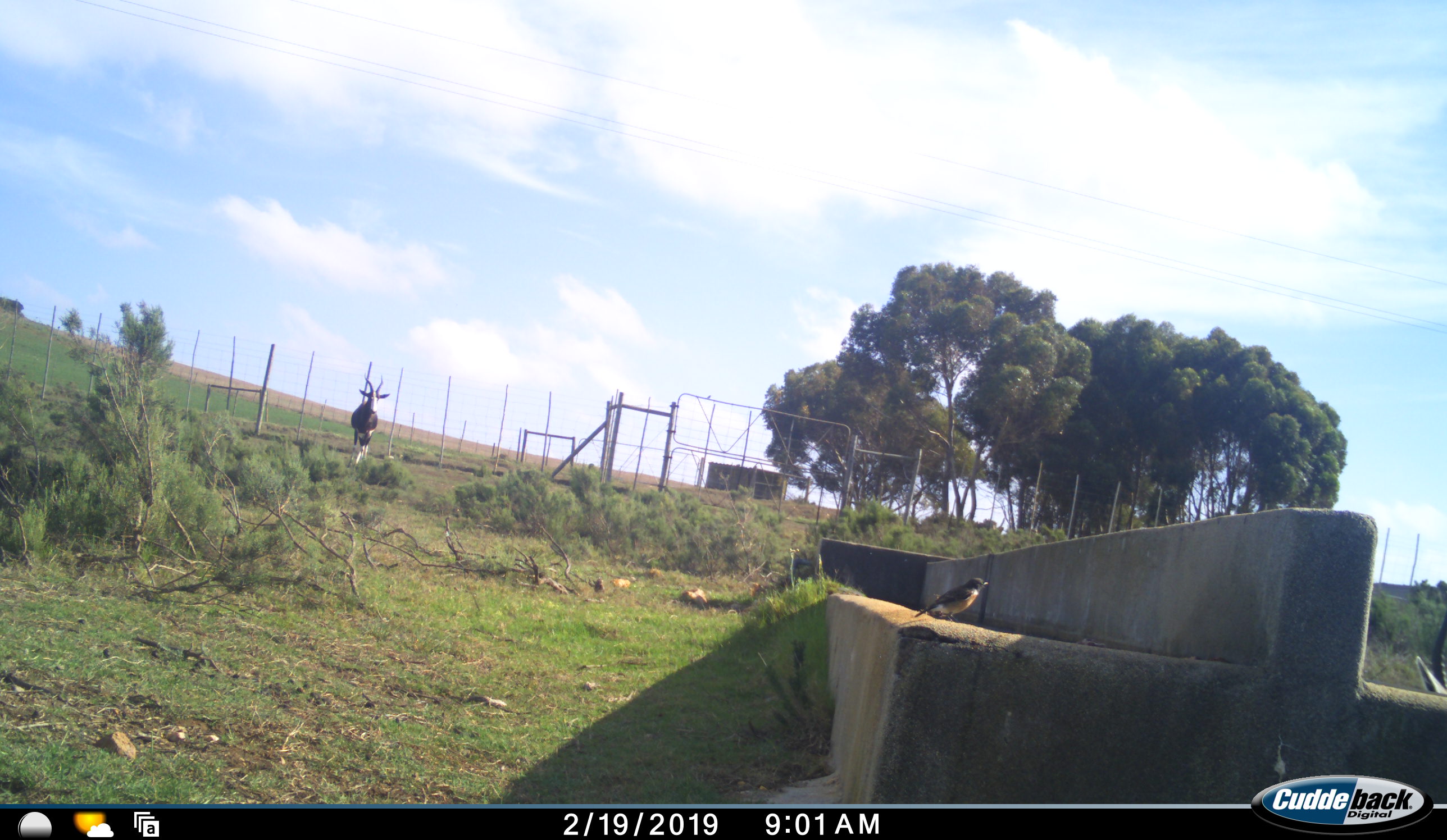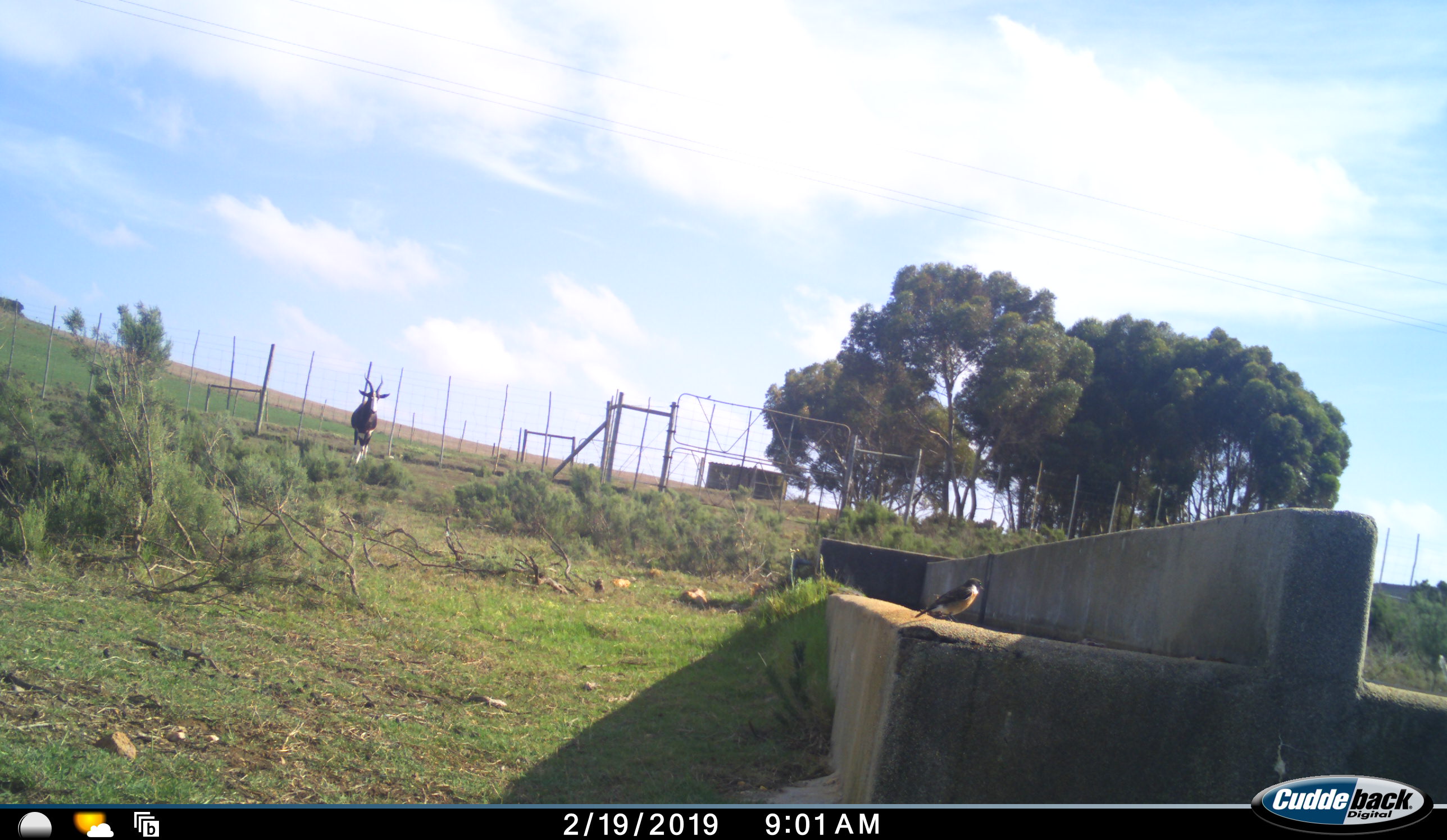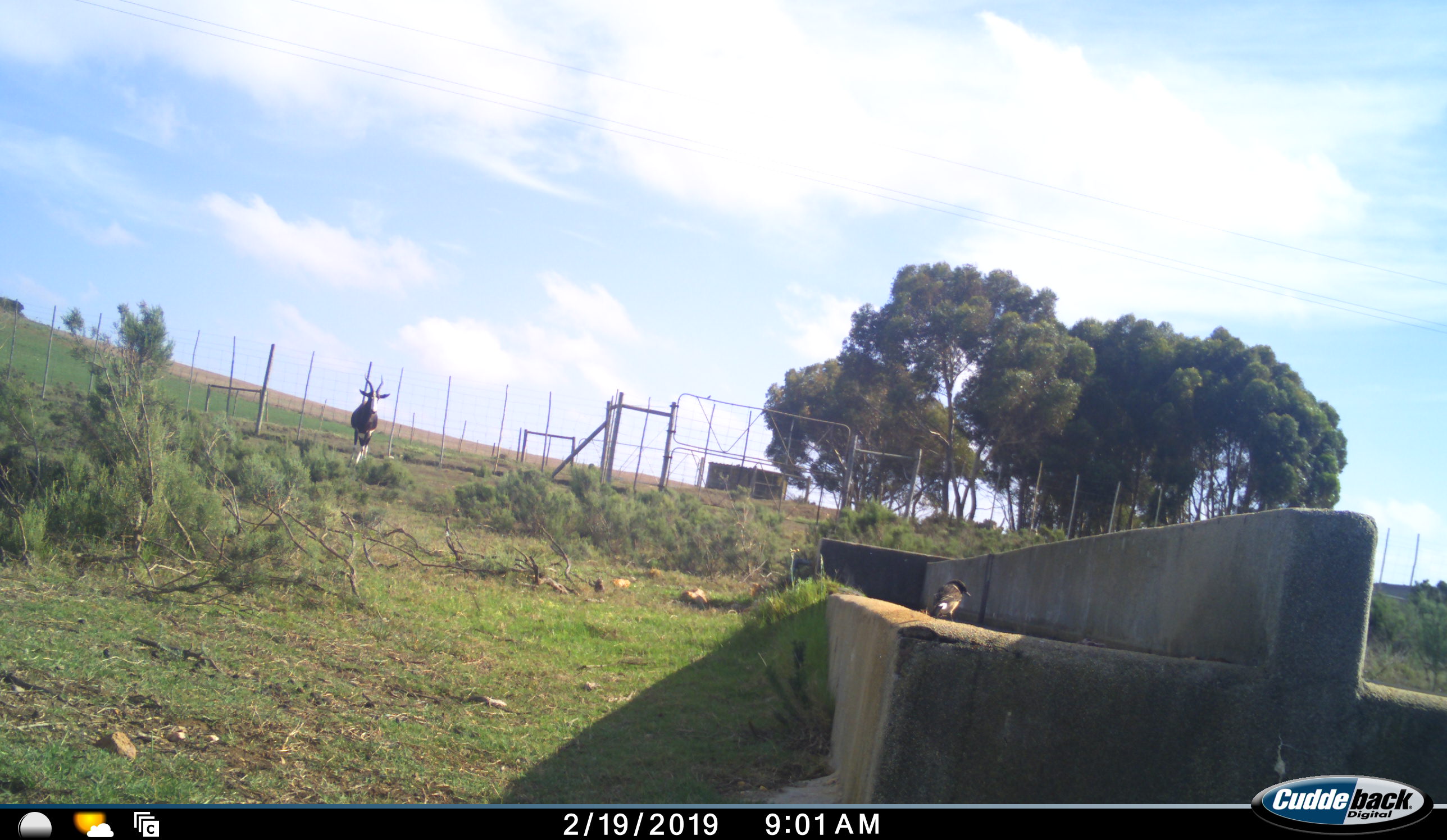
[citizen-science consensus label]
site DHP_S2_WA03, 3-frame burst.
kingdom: Animalia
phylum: Chordata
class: Mammalia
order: Artiodactyla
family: Bovidae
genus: Damaliscus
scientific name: Damaliscus pygargus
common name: bontebok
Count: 2.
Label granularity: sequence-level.